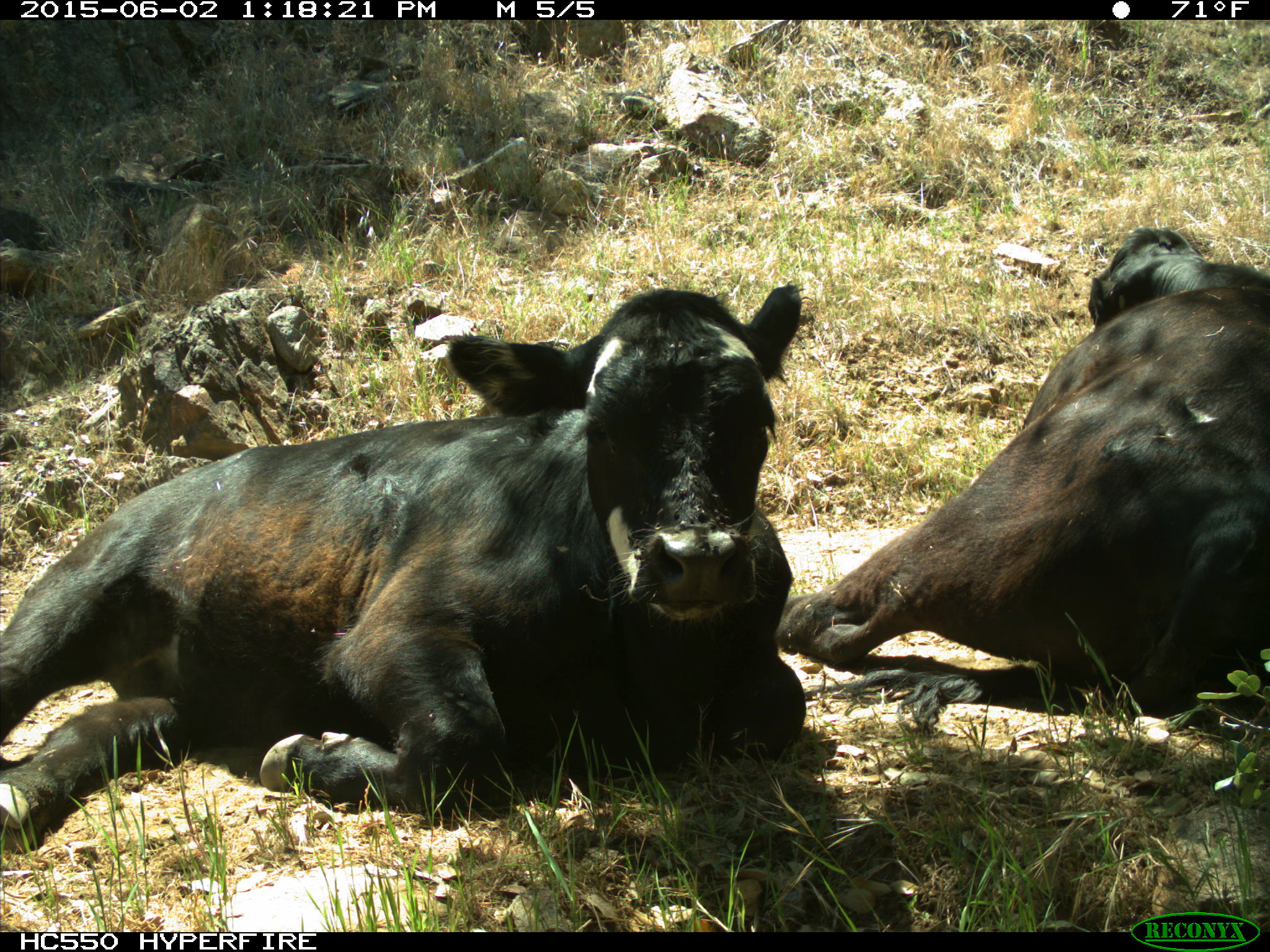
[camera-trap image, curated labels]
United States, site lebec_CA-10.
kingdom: Animalia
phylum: Chordata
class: Mammalia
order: Artiodactyla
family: Bovidae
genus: Bos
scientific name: Bos taurus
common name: domestic cow